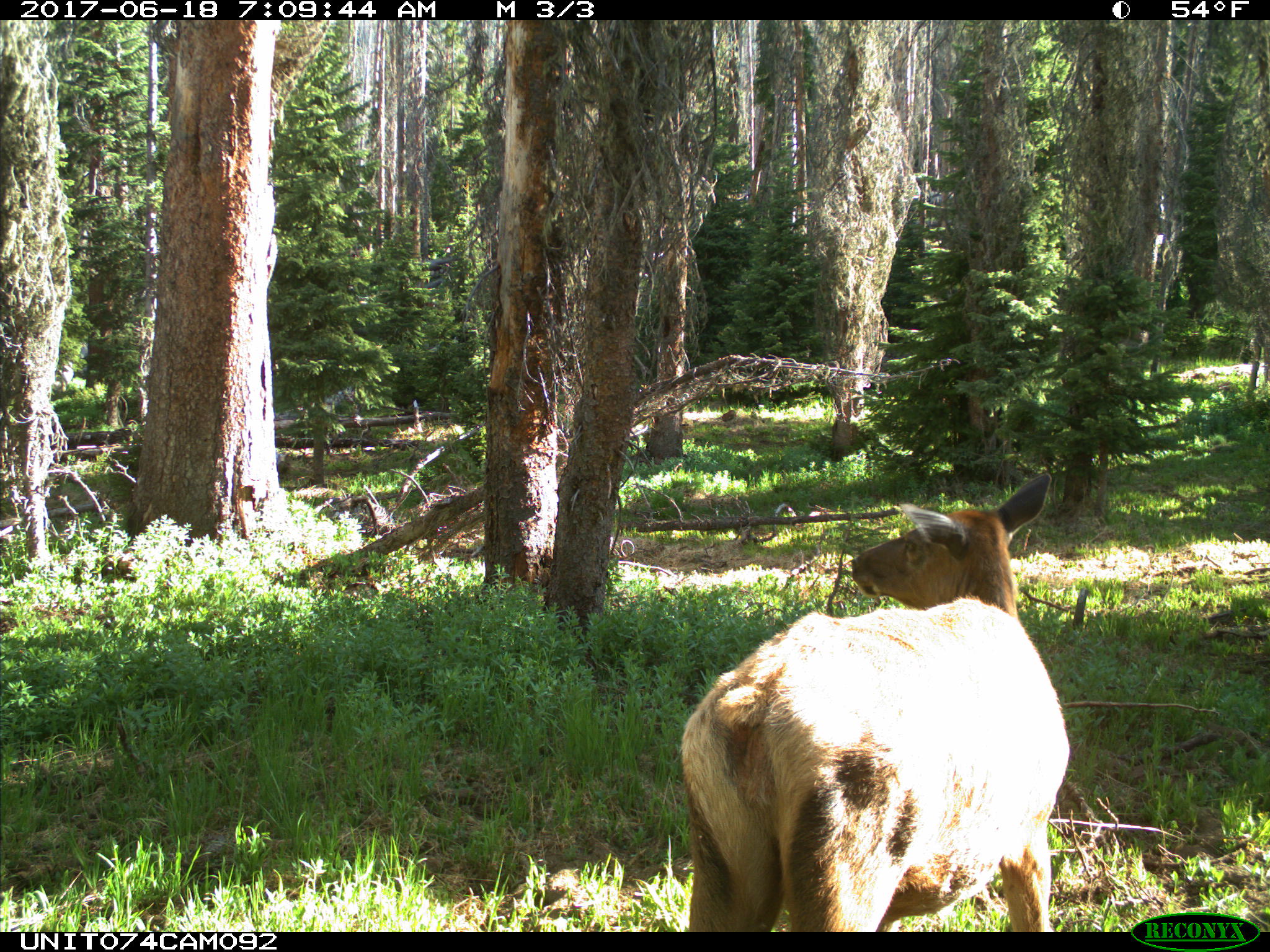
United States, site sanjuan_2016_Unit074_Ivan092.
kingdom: Animalia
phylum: Chordata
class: Mammalia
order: Artiodactyla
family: Cervidae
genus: Cervus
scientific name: Cervus elaphus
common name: red deer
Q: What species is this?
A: Cervus elaphus (red deer).